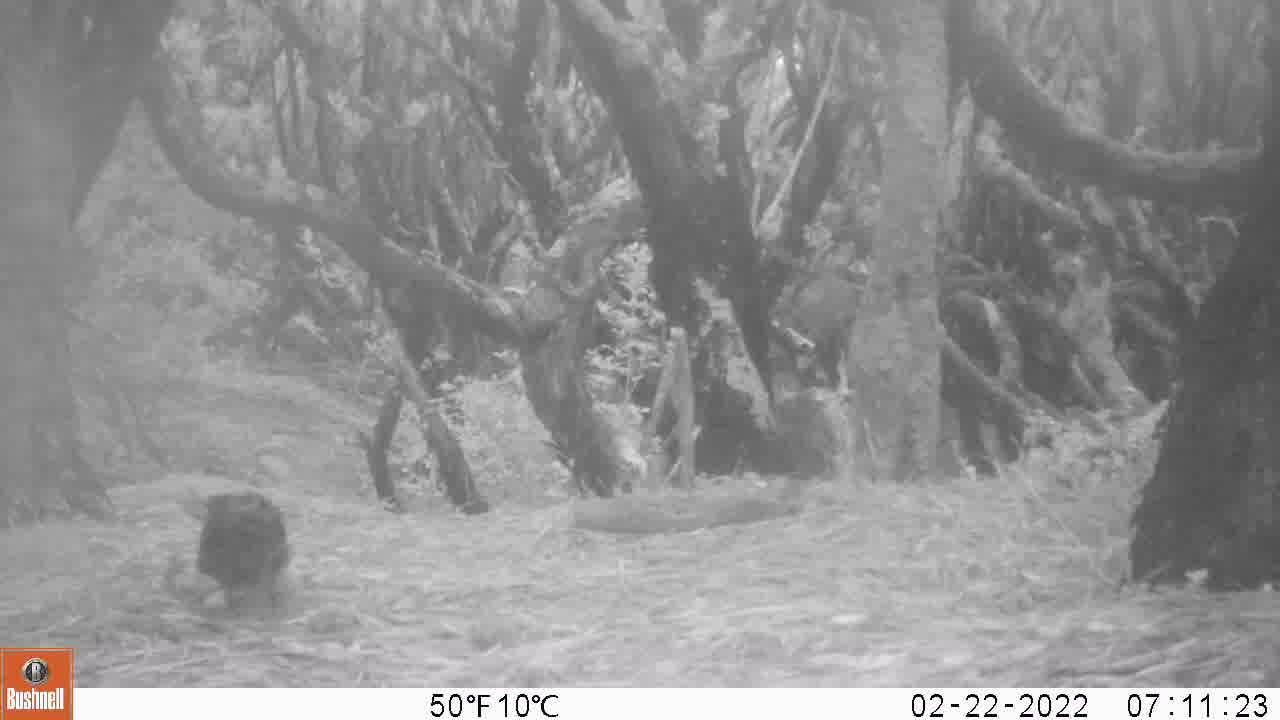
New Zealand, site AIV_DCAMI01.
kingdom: Animalia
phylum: Chordata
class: Aves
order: Passeriformes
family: Turdidae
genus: Turdus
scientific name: Turdus merula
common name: eurasian blackbird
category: blackbird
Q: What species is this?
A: Blackbird (eurasian blackbird) (Turdus merula).